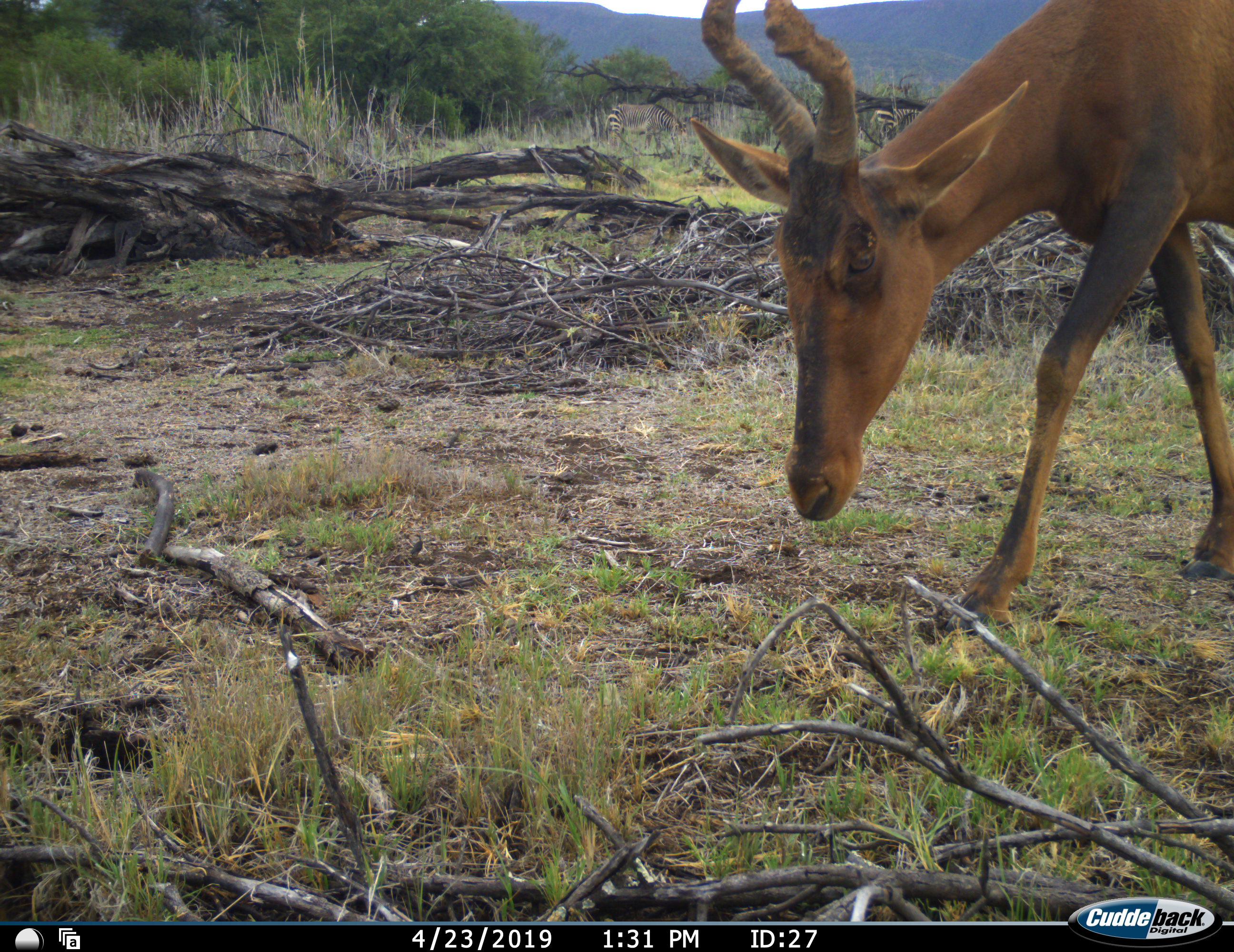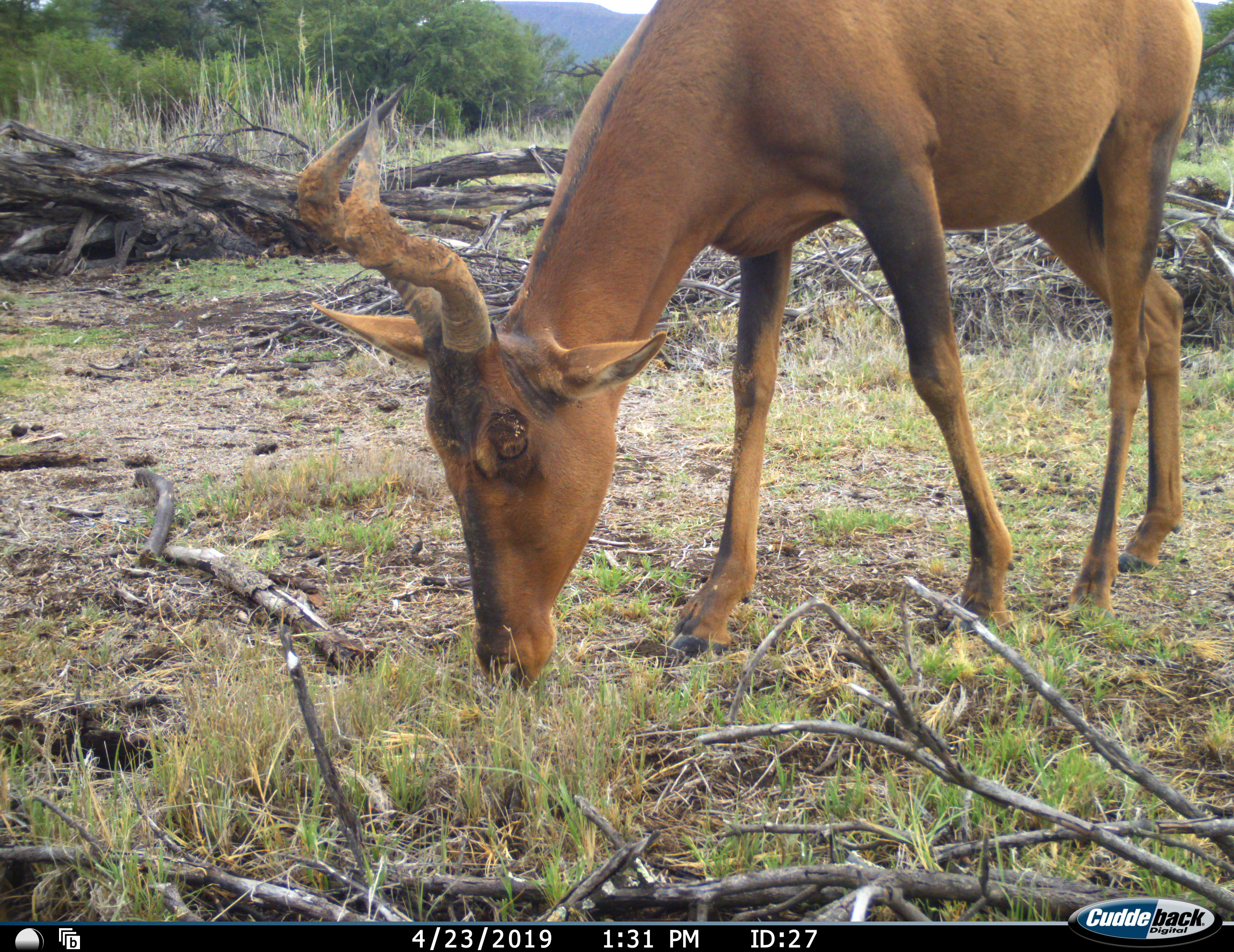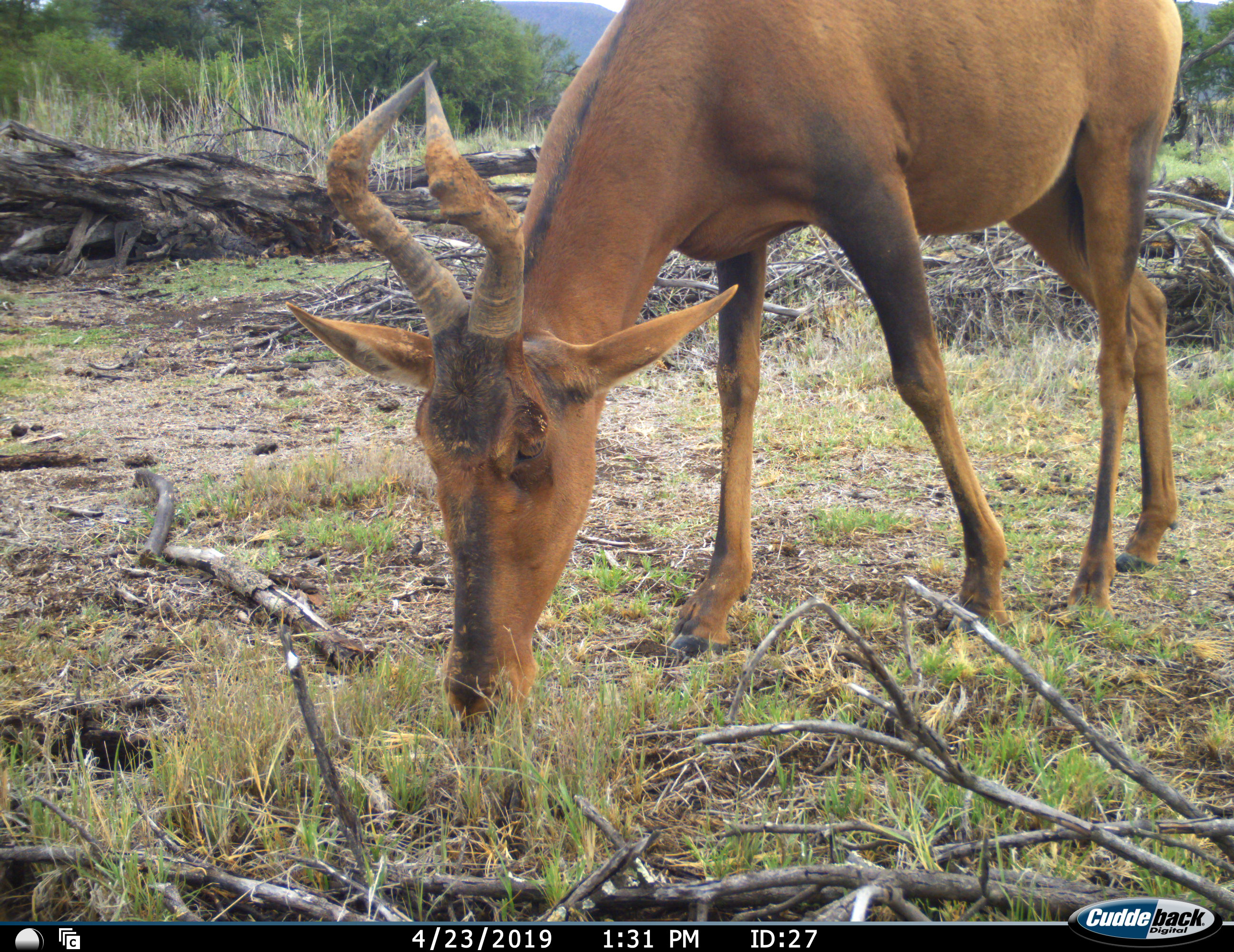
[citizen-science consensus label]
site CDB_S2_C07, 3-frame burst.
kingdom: Animalia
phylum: Chordata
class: Mammalia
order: Artiodactyla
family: Bovidae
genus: Alcelaphus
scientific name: Alcelaphus buselaphus caama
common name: red hartebeest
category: hartebeestred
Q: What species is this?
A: Hartebeestred (red hartebeest) (Alcelaphus buselaphus caama).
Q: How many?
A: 1.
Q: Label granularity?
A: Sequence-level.